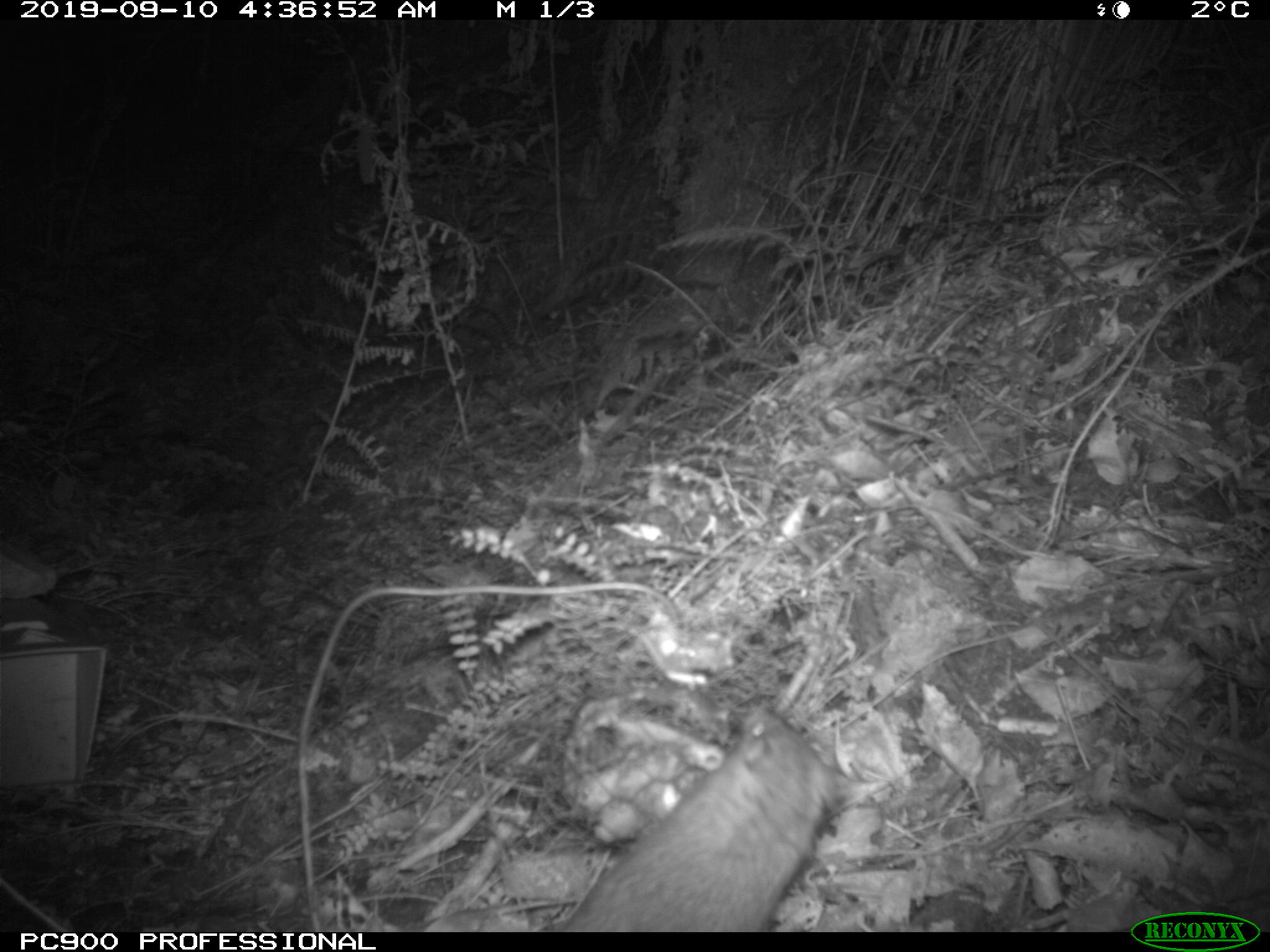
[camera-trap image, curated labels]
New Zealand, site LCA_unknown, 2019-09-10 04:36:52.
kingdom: Animalia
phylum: Chordata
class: Mammalia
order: Rodentia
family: Muridae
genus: Rattus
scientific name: Rattus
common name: rat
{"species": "rat (Rattus)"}